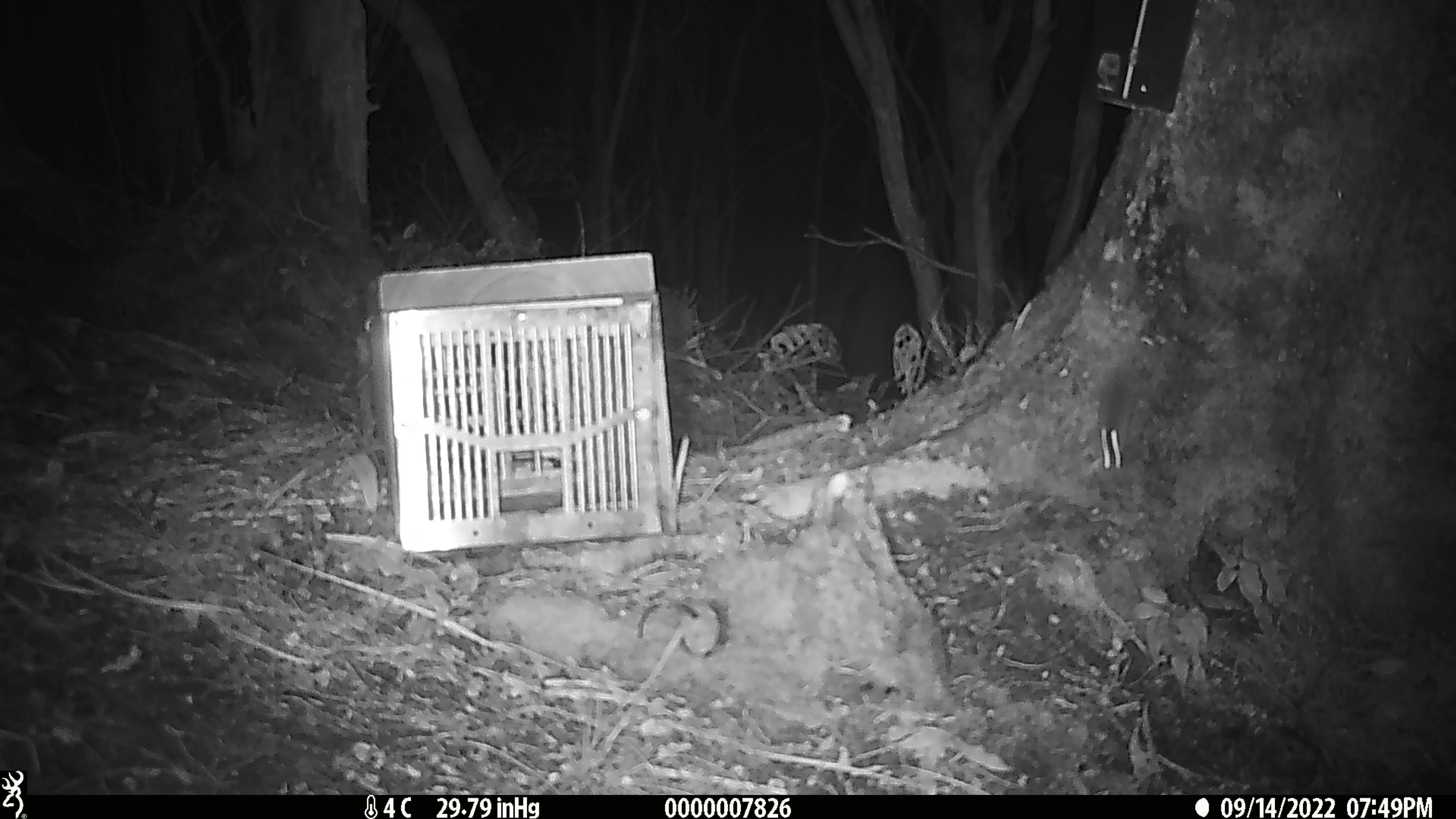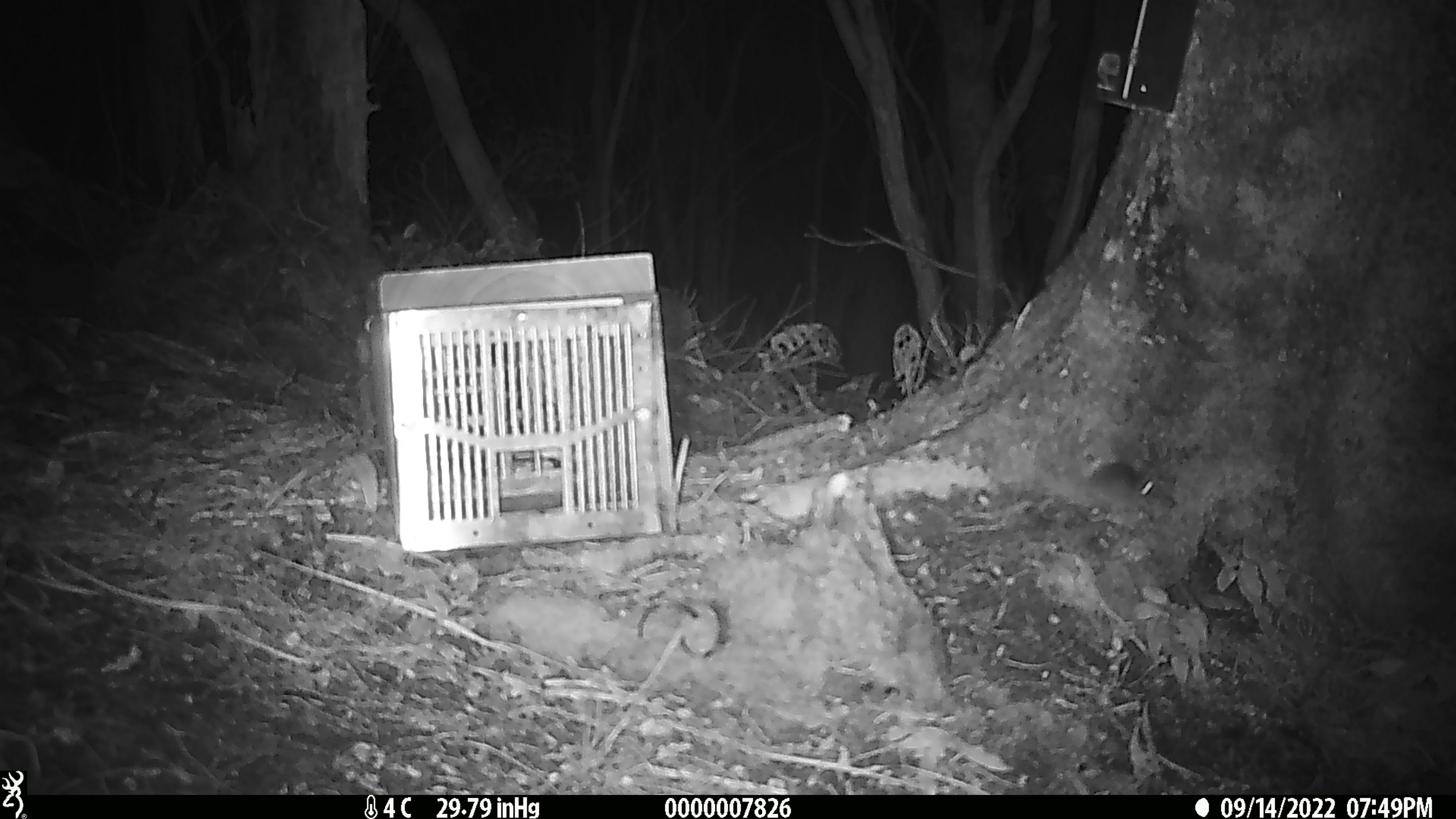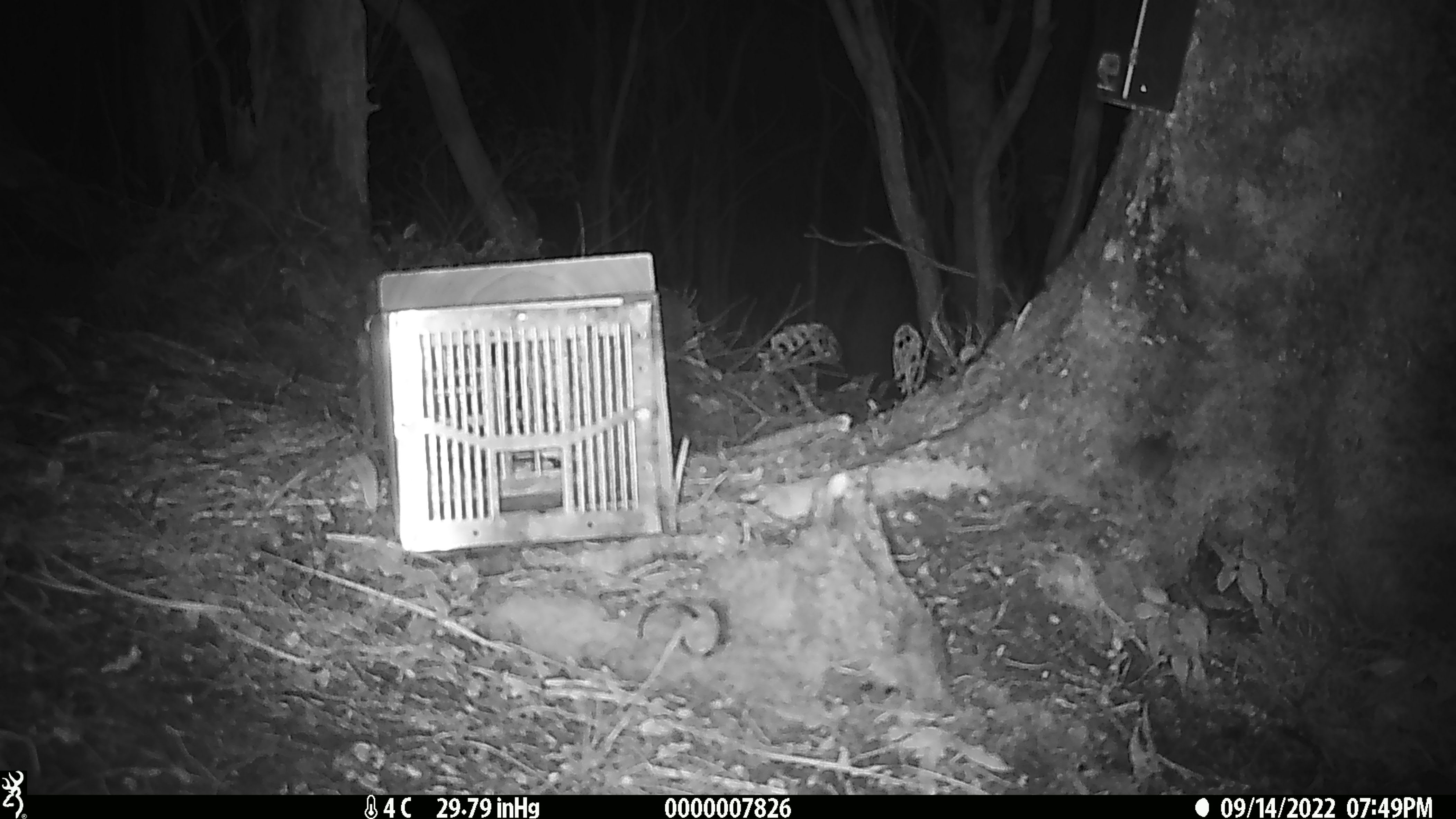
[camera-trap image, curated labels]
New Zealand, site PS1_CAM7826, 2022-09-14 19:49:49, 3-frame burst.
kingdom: Animalia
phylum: Chordata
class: Mammalia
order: Rodentia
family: Muridae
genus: Mus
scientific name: Mus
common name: mouse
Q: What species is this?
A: Mouse (Mus).